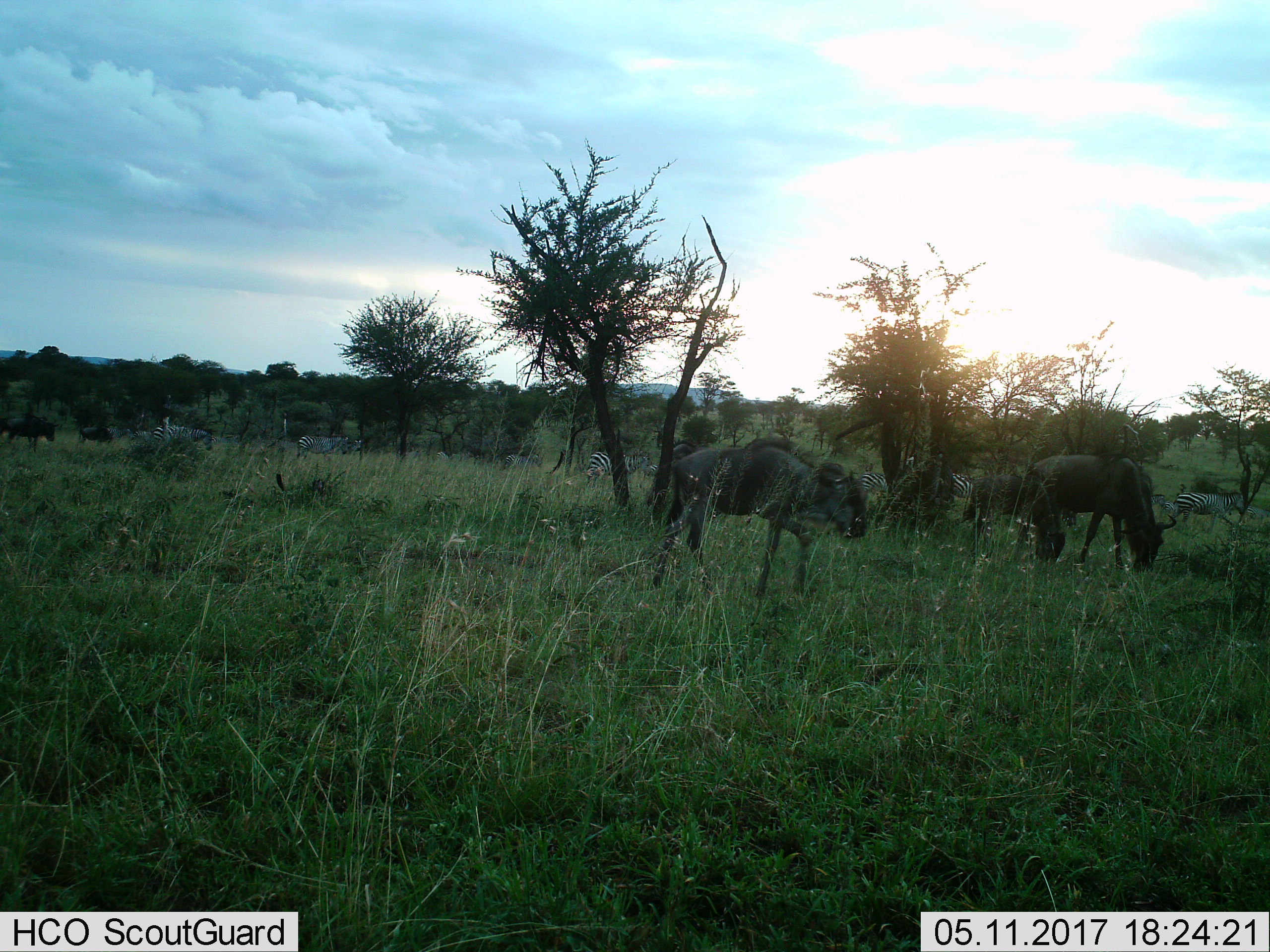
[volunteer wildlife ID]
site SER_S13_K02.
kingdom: Animalia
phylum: Chordata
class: Mammalia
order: Artiodactyla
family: Bovidae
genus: Connochaetes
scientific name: Connochaetes taurinus taurinus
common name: blue wildebeest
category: wildebeestblue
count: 3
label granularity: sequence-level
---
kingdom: Animalia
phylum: Chordata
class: Mammalia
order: Perissodactyla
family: Equidae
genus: Equus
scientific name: Equus quagga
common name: plains zebra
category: zebraplains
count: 7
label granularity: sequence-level